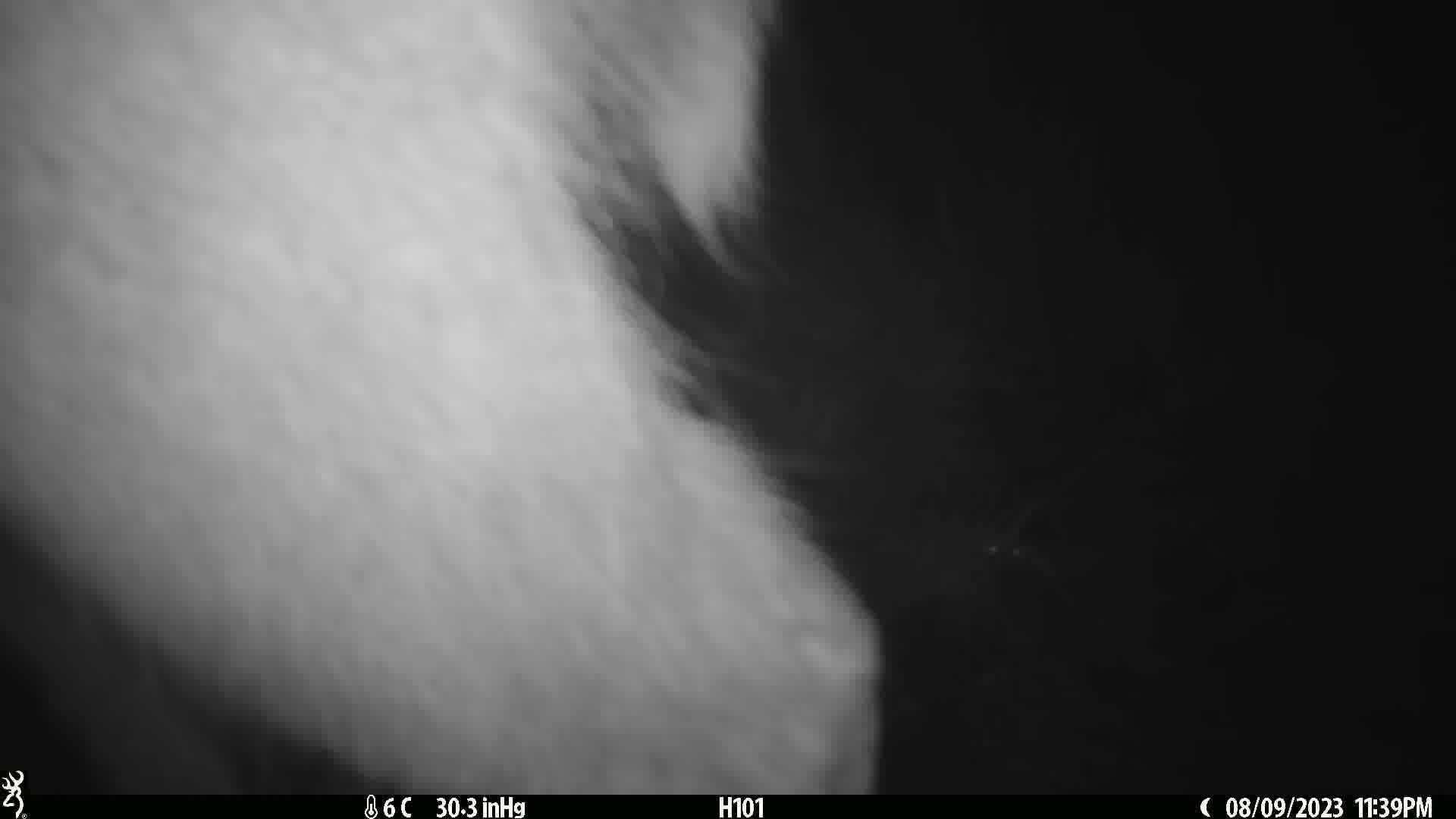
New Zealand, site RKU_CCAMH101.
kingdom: Animalia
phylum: Chordata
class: Mammalia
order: Artiodactyla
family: Cervidae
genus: Odocoileus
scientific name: Odocoileus virginianus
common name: white-tailed deer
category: white tailed deer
White tailed deer (white-tailed deer) (Odocoileus virginianus).